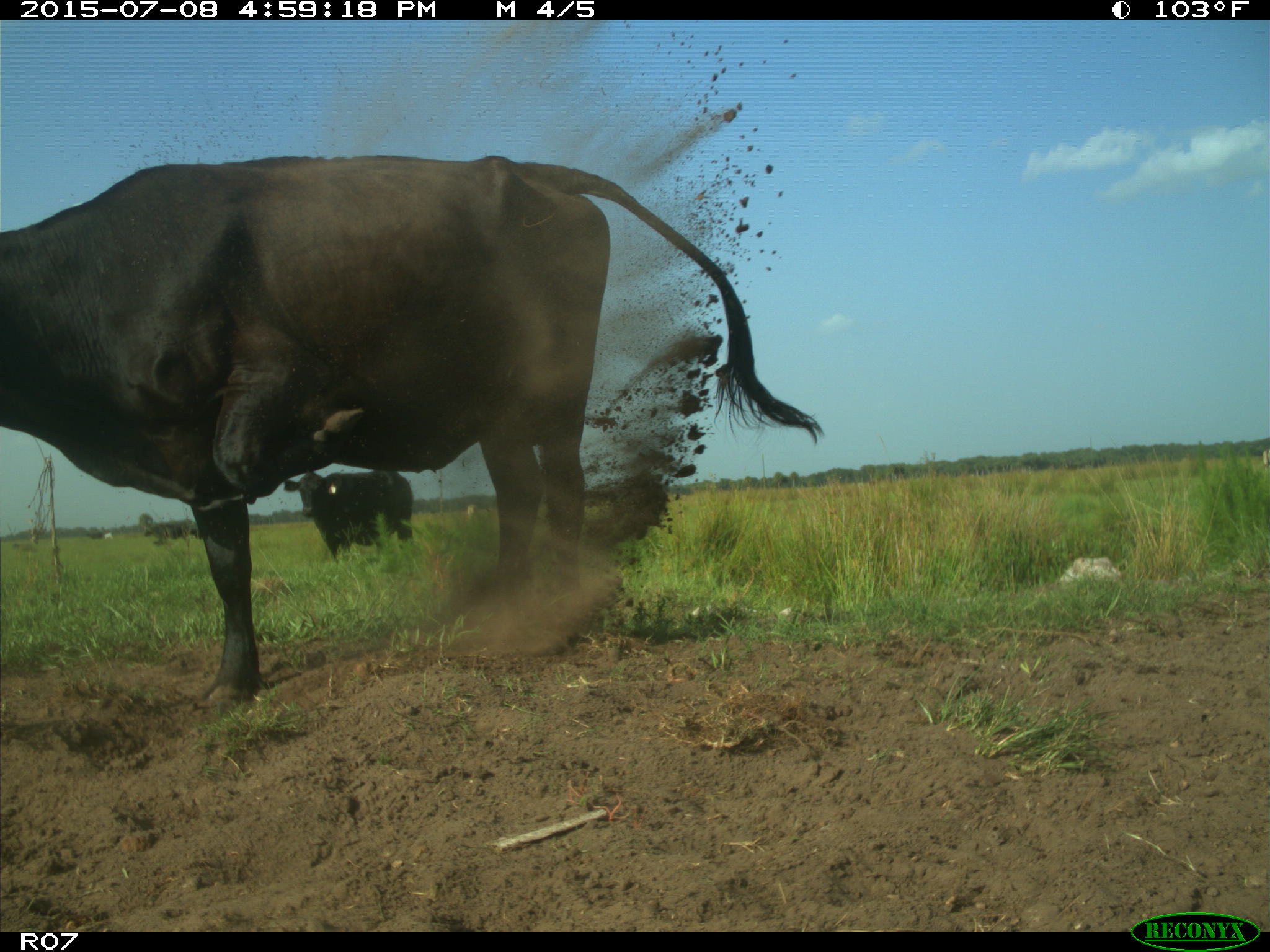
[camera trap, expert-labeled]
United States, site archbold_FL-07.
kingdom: Animalia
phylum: Chordata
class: Mammalia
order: Artiodactyla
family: Bovidae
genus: Bos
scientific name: Bos taurus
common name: domestic cow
Bos taurus (domestic cow).